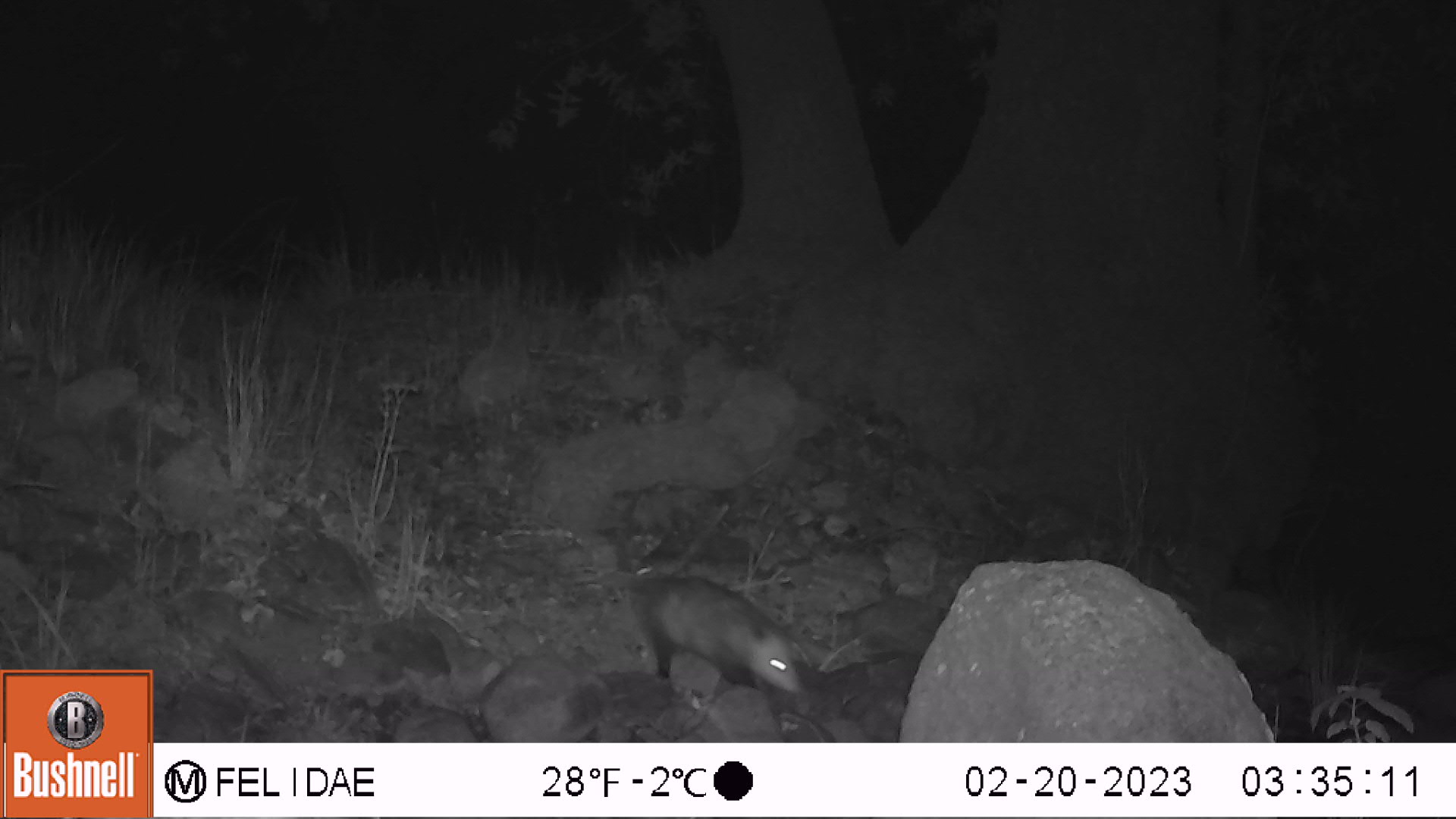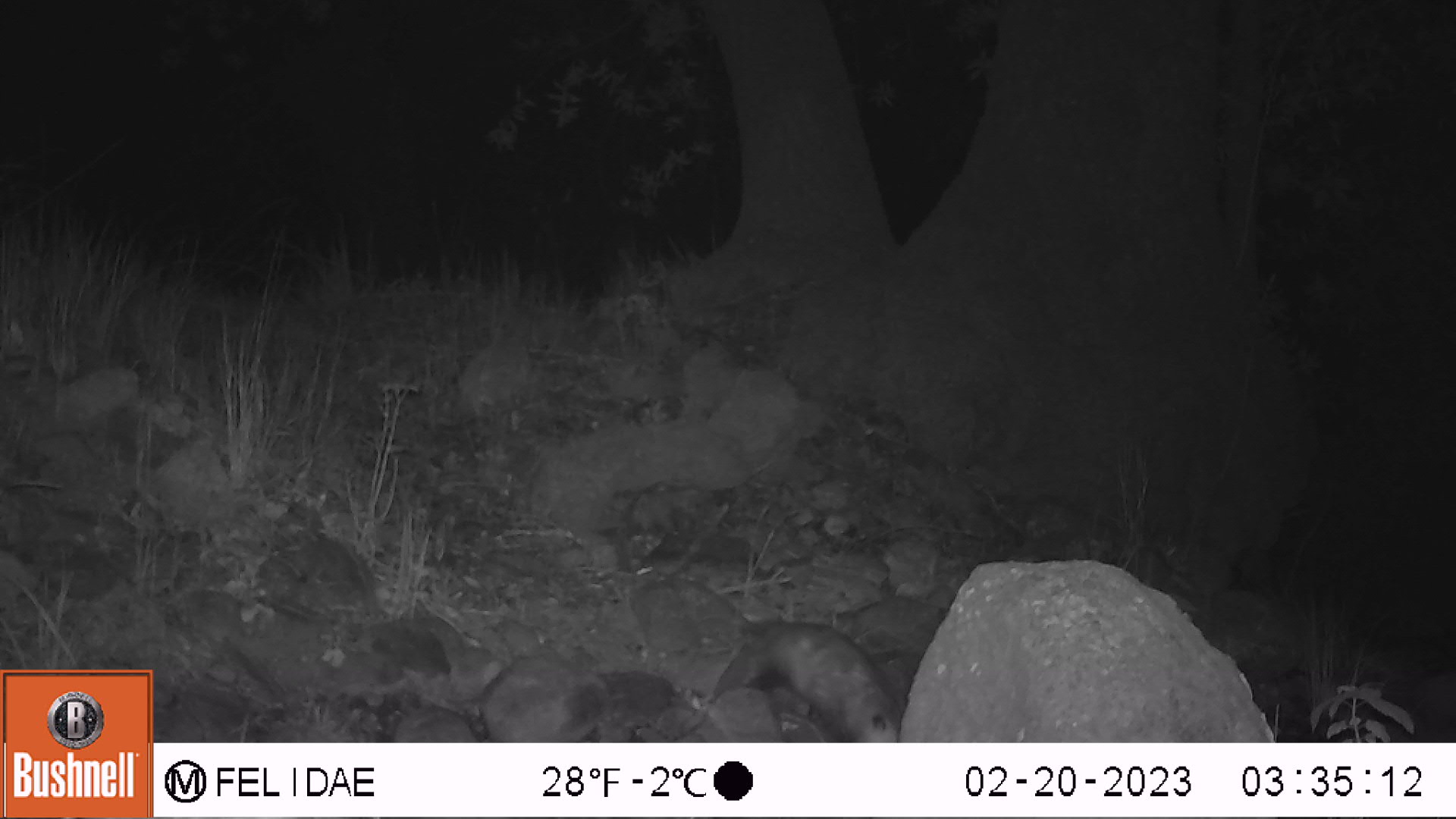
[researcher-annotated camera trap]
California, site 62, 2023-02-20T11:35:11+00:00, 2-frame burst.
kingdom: Animalia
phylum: Chordata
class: Mammalia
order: Didelphimorphia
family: Didelphidae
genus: Didelphis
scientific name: Didelphis virginiana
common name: virginia opossum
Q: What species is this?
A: Virginia opossum (Didelphis virginiana).